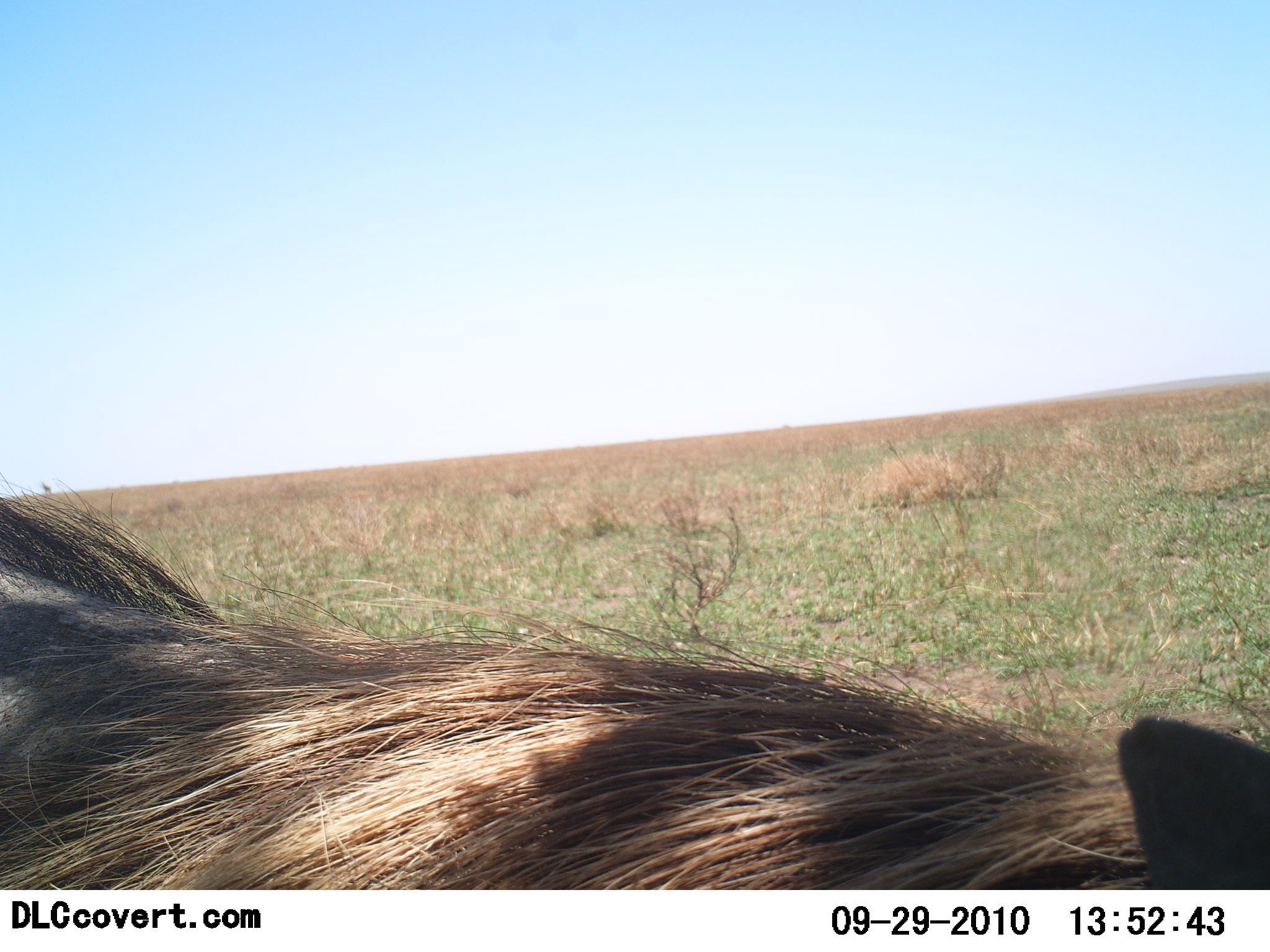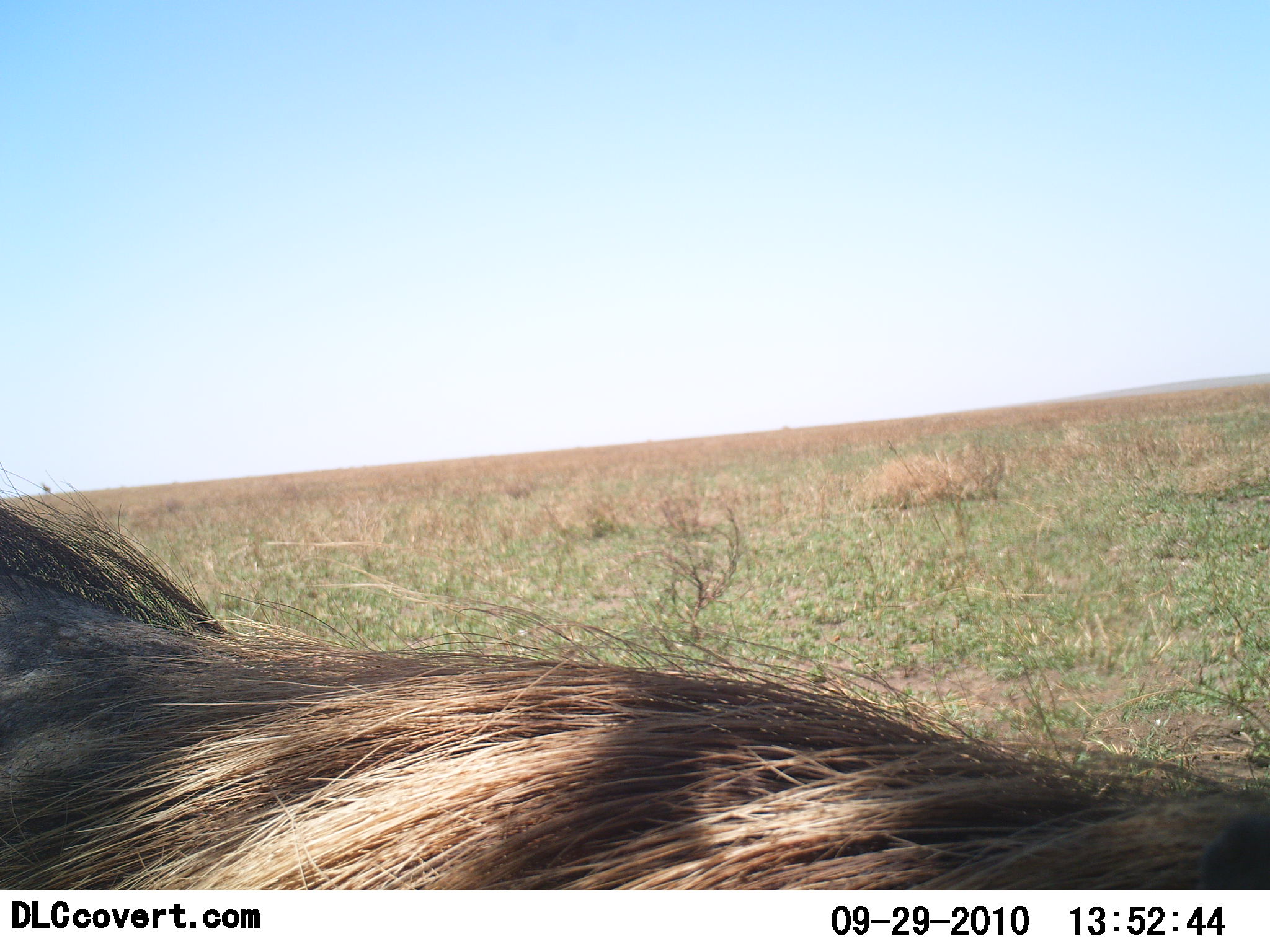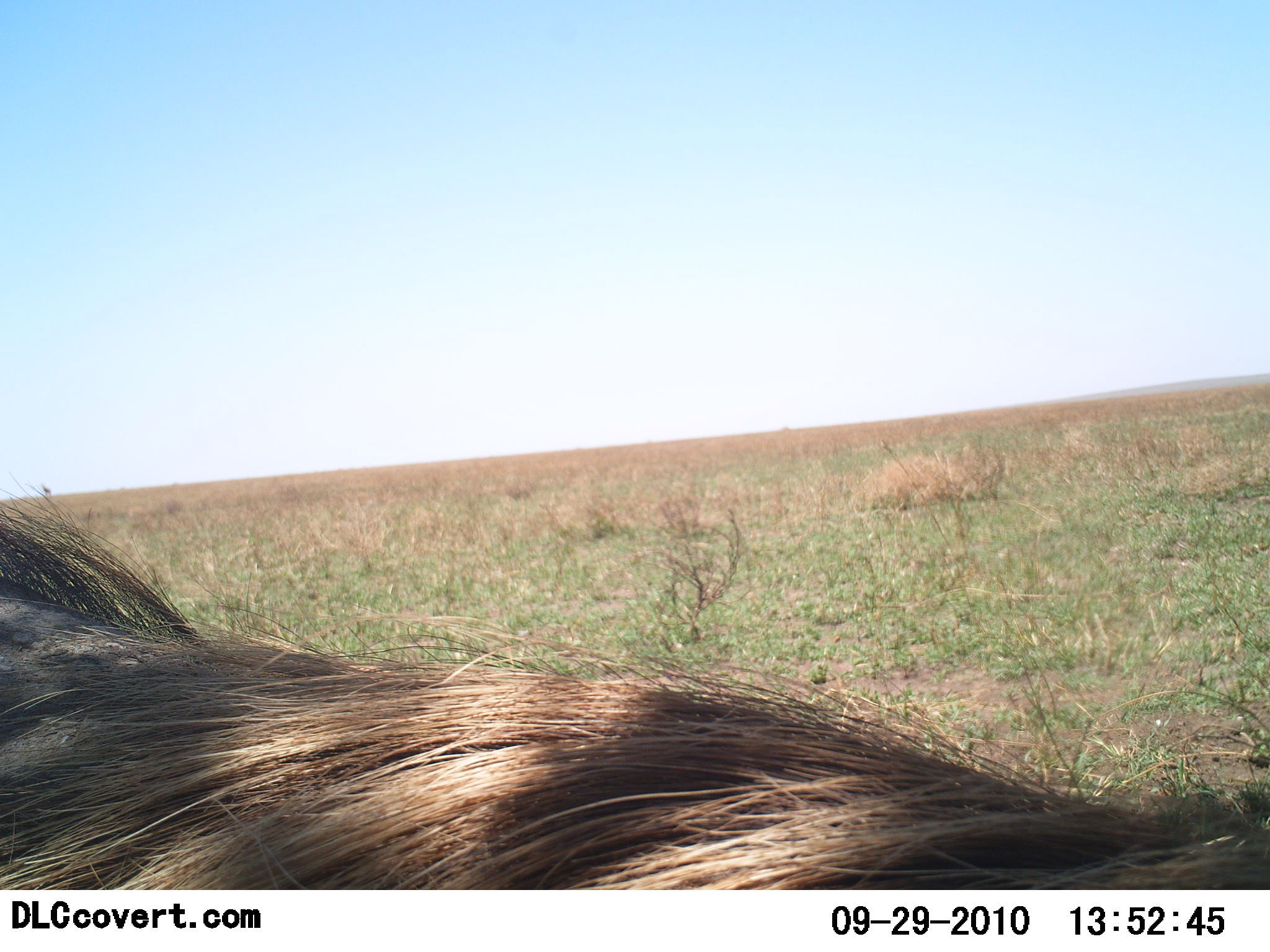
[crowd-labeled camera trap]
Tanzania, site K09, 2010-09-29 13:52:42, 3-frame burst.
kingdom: Animalia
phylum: Chordata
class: Mammalia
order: Artiodactyla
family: Suidae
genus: Phacochoerus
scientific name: Phacochoerus africanus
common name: warthog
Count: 1.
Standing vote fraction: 80%.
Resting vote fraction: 0%.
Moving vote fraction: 10%.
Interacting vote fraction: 10%.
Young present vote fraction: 0%.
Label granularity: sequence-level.